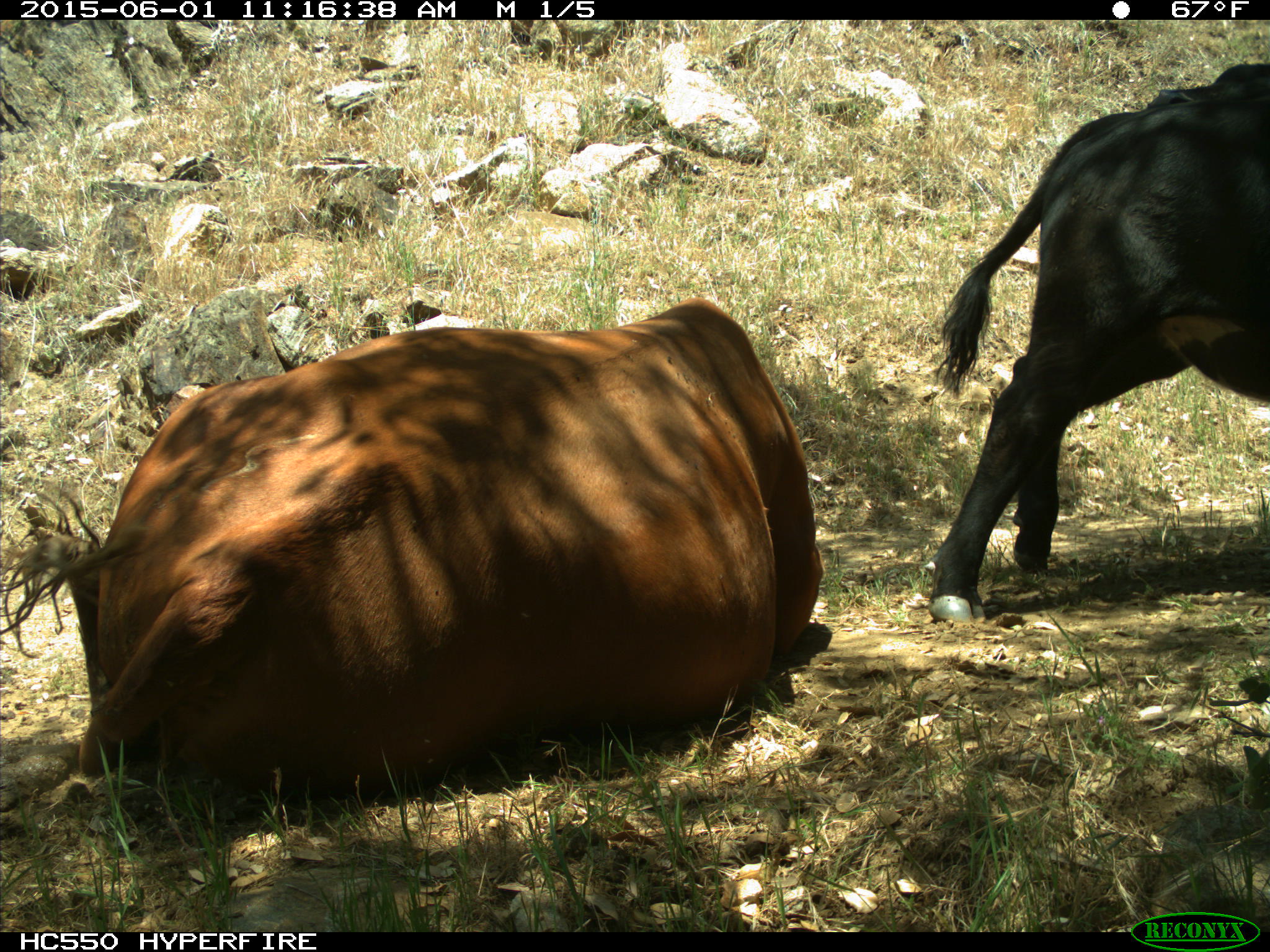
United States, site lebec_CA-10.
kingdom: Animalia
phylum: Chordata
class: Mammalia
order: Artiodactyla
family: Bovidae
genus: Bos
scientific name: Bos taurus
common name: domestic cow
Bos taurus (domestic cow).